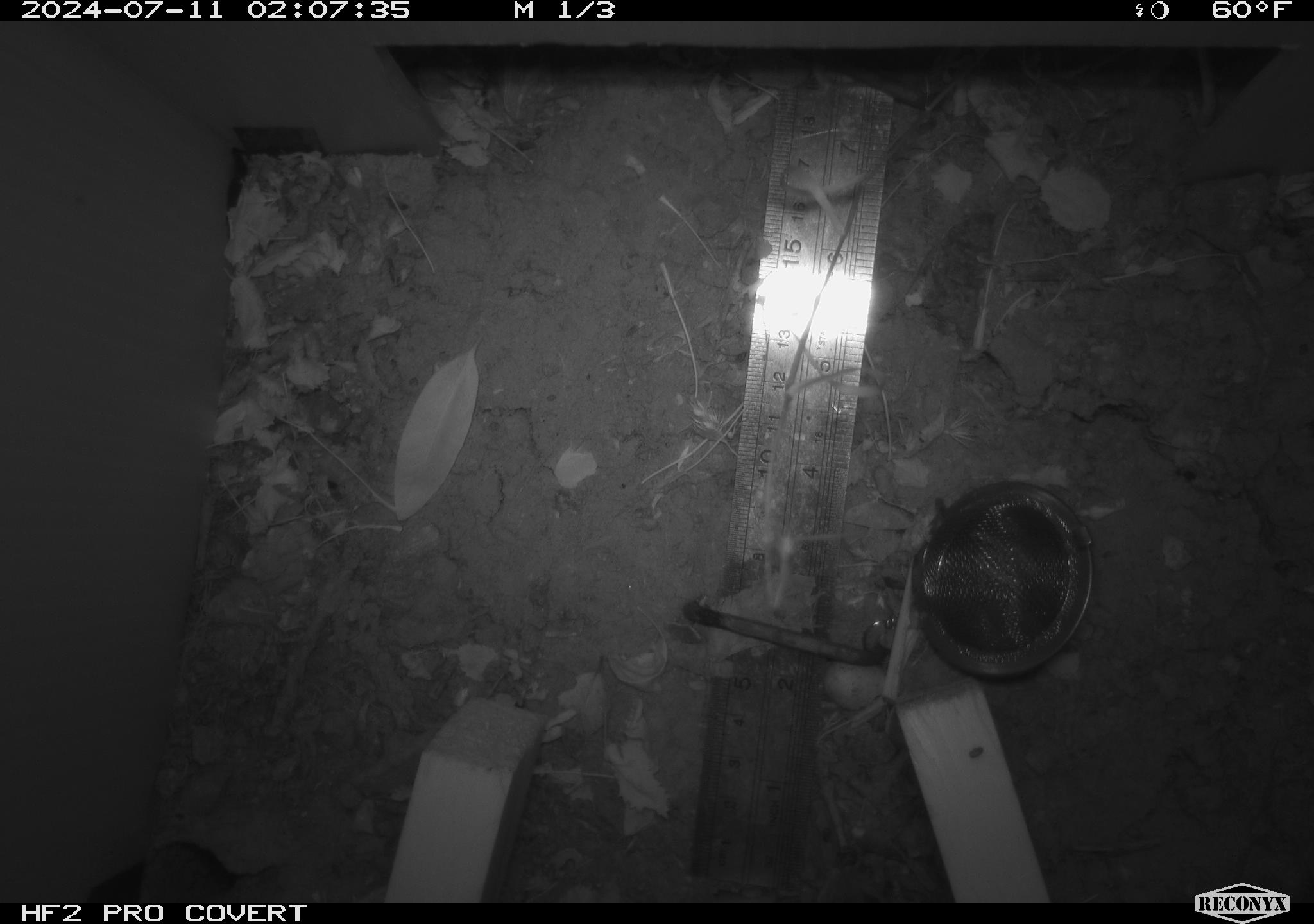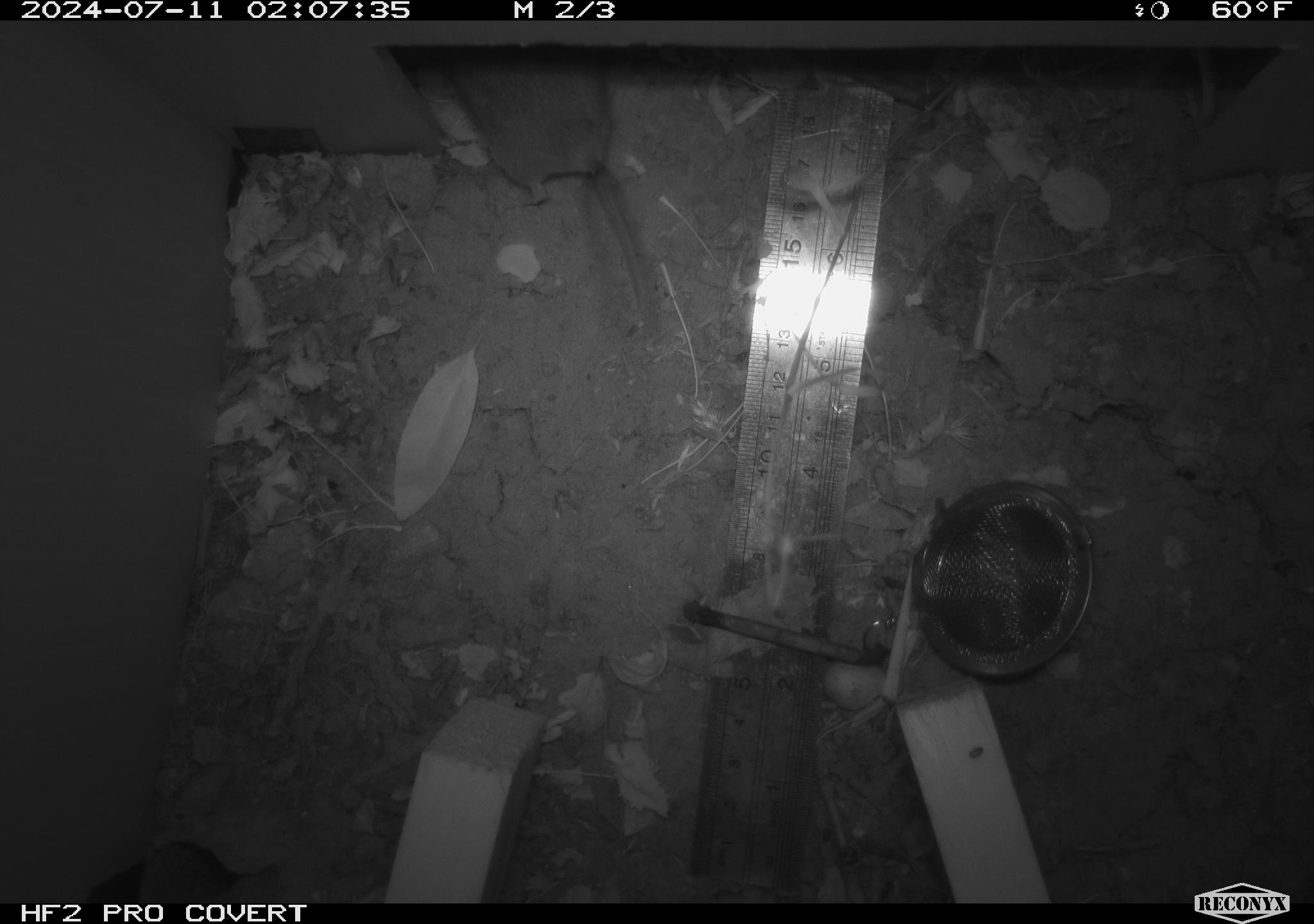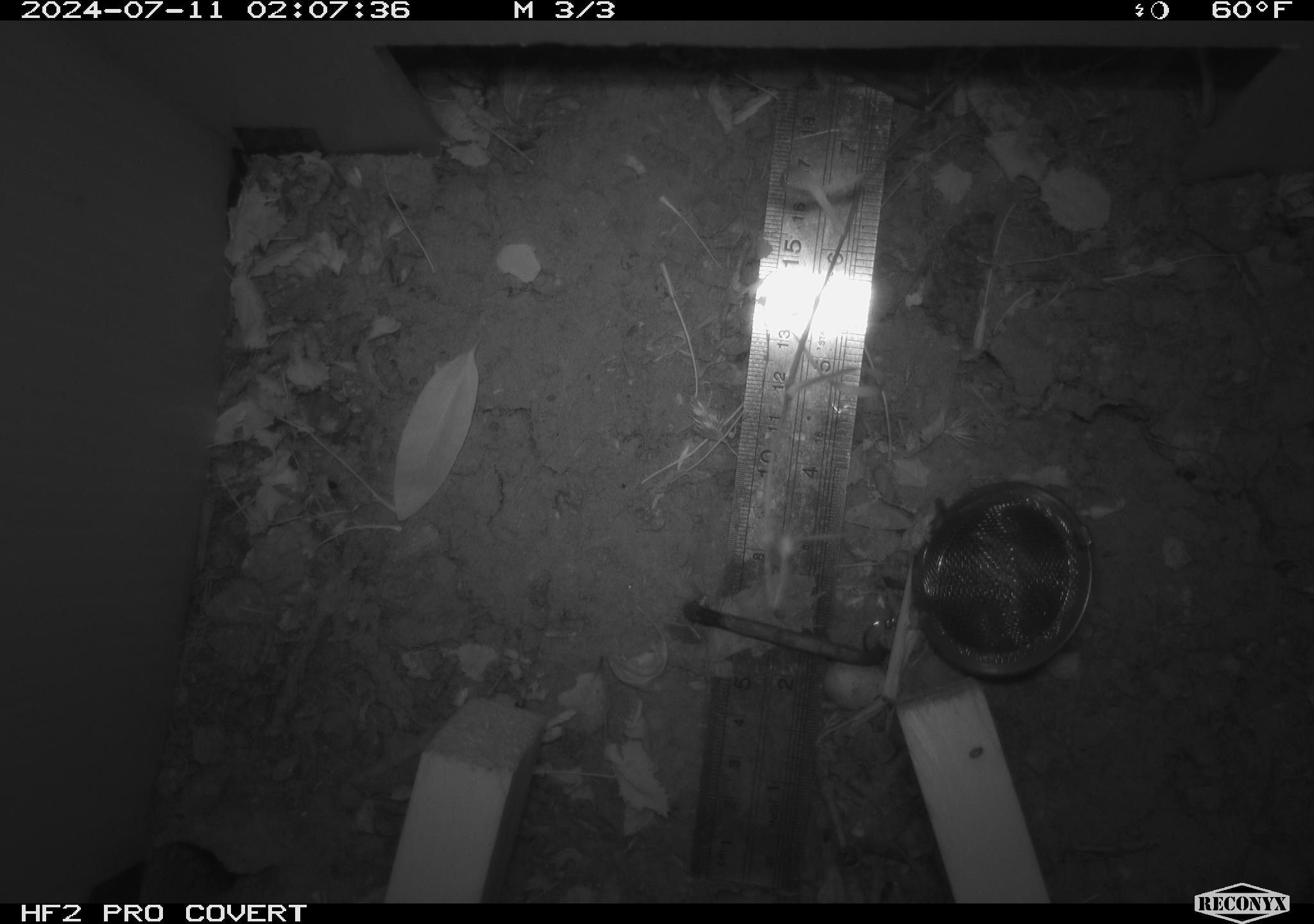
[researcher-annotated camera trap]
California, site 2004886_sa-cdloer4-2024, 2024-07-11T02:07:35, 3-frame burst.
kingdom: Animalia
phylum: Chordata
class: Mammalia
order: Rodentia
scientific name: Rodentia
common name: rodent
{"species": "rodent (Rodentia)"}